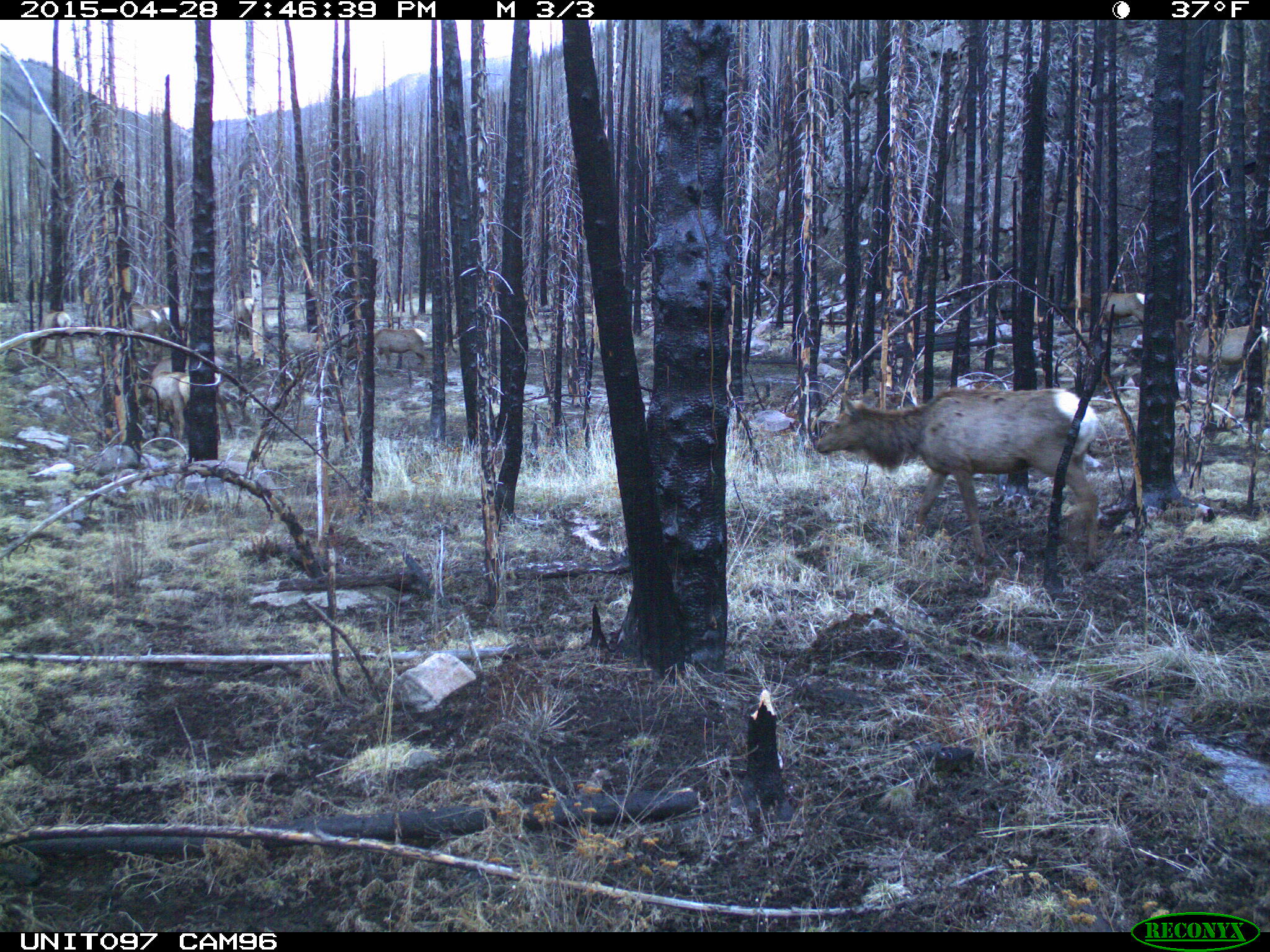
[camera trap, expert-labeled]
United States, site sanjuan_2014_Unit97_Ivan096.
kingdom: Animalia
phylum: Chordata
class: Mammalia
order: Artiodactyla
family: Cervidae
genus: Cervus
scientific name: Cervus elaphus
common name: red deer